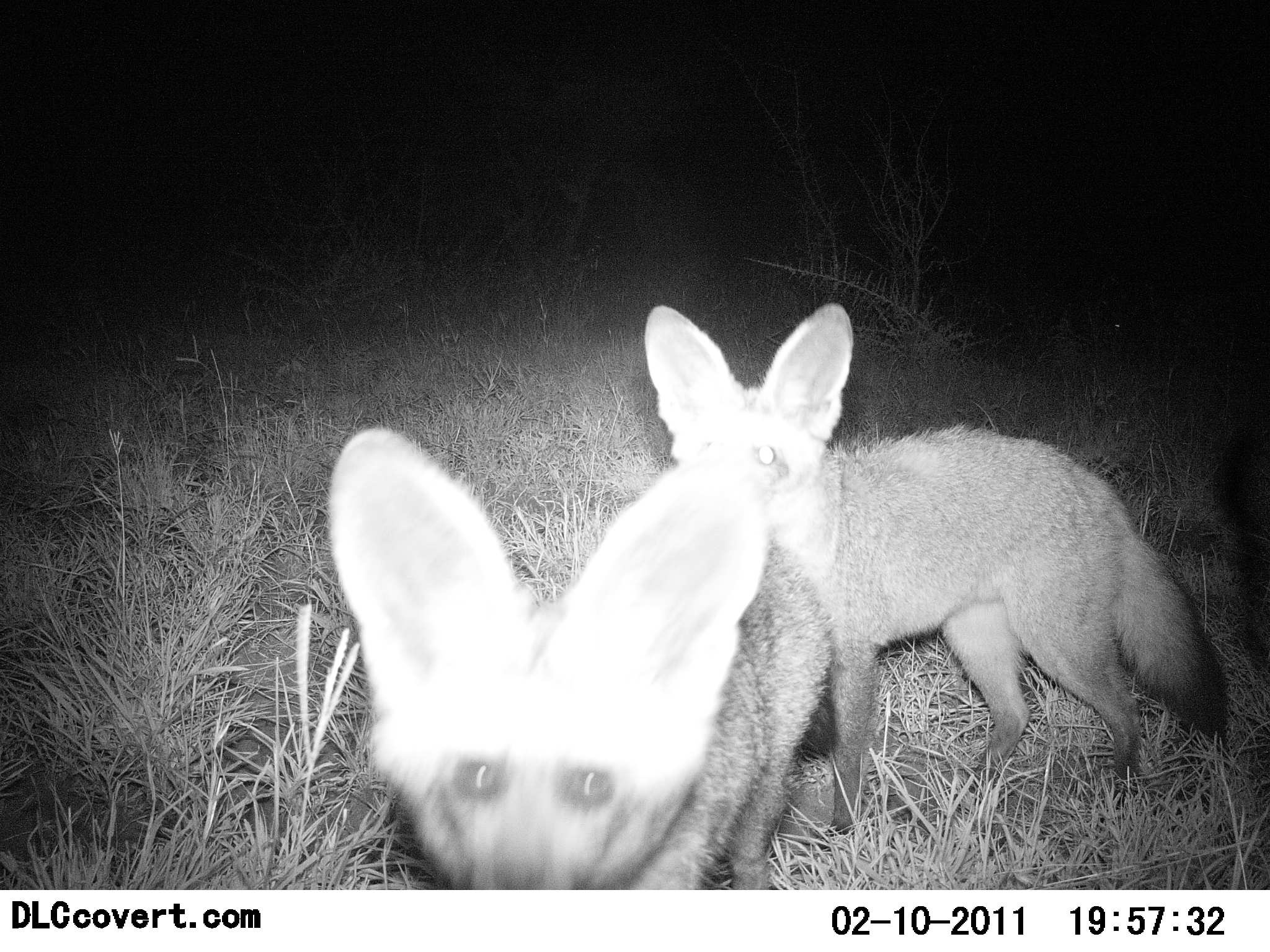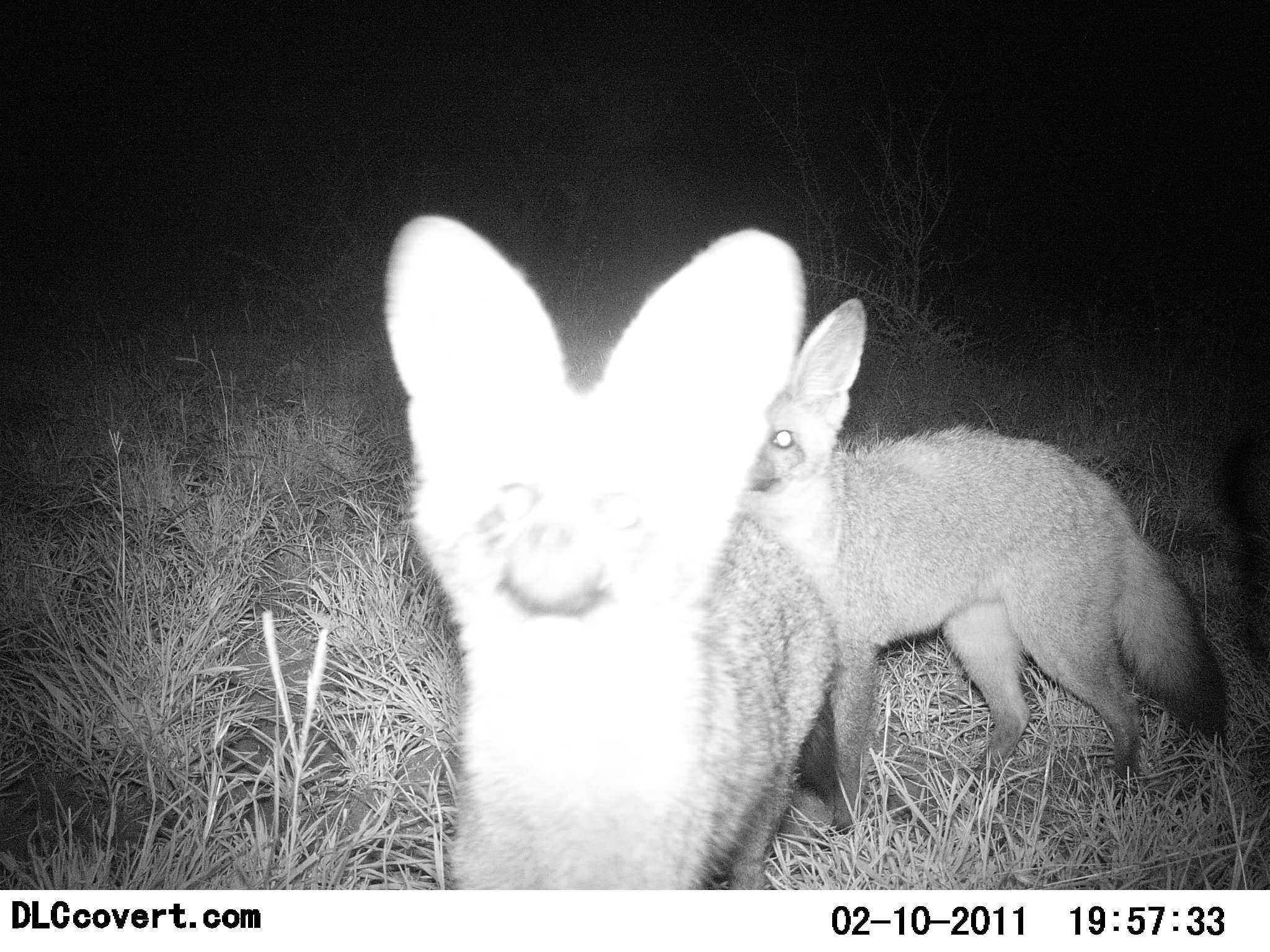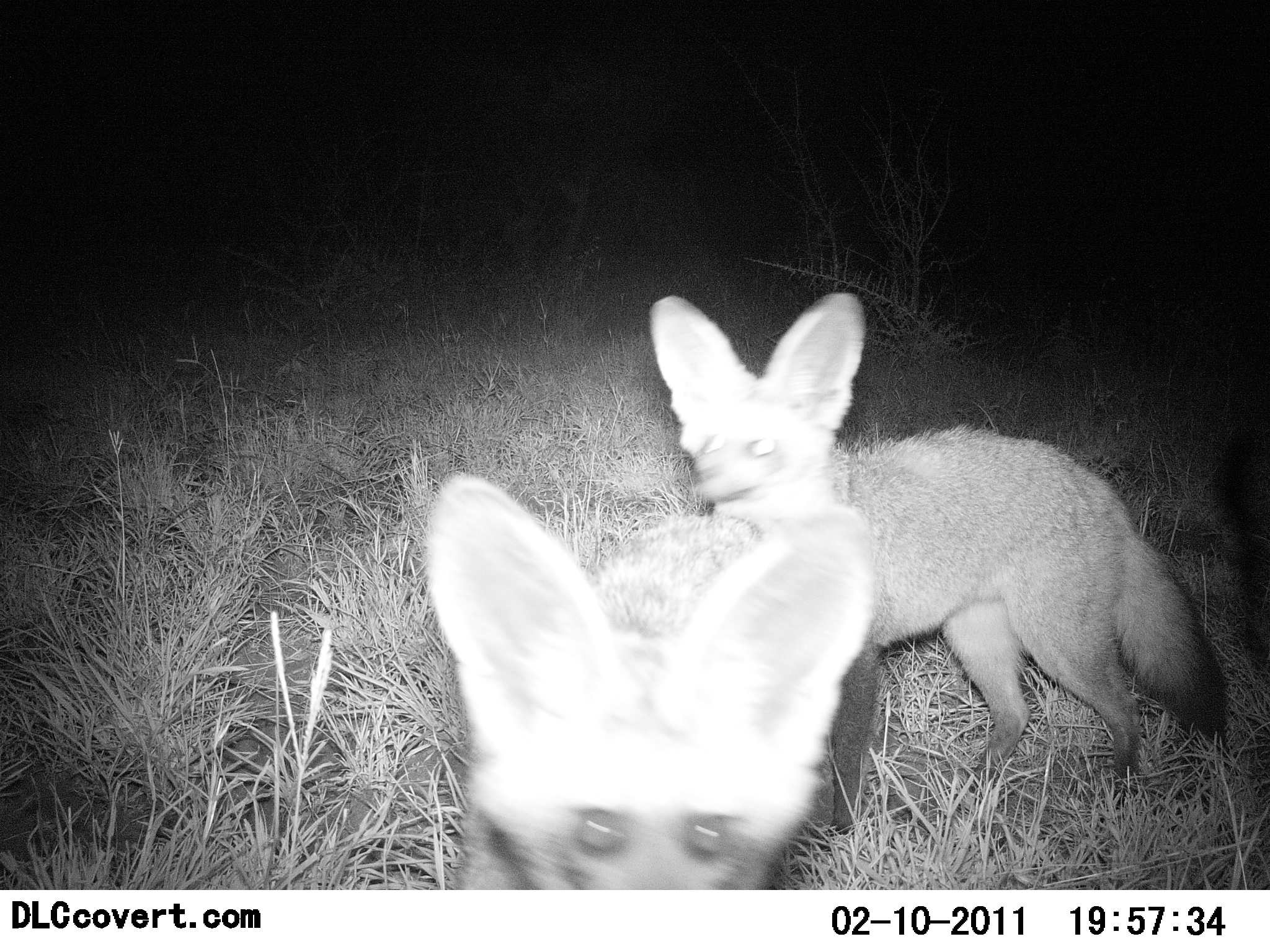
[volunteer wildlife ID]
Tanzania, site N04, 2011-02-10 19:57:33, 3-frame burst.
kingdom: Animalia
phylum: Chordata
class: Mammalia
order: Carnivora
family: Canidae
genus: Otocyon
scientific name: Otocyon megalotis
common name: bat-eared fox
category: batearedfox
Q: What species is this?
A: Batearedfox (bat-eared fox) (Otocyon megalotis).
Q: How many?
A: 2.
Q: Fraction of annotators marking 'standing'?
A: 83%.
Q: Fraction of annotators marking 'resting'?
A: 0%.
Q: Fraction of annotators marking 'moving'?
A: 25%.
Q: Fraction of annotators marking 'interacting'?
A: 25%.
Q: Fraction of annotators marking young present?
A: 8%.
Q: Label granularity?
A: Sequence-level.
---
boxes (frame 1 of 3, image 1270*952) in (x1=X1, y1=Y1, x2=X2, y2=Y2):
animal: (x1=642, y1=301, x2=1232, y2=783); (x1=320, y1=424, x2=845, y2=889)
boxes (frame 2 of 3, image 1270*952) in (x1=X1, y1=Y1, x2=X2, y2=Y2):
animal: (x1=385, y1=214, x2=840, y2=891); (x1=745, y1=294, x2=1228, y2=770)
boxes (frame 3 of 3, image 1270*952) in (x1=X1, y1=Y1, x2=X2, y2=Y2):
animal: (x1=645, y1=289, x2=1232, y2=783); (x1=425, y1=468, x2=880, y2=891)